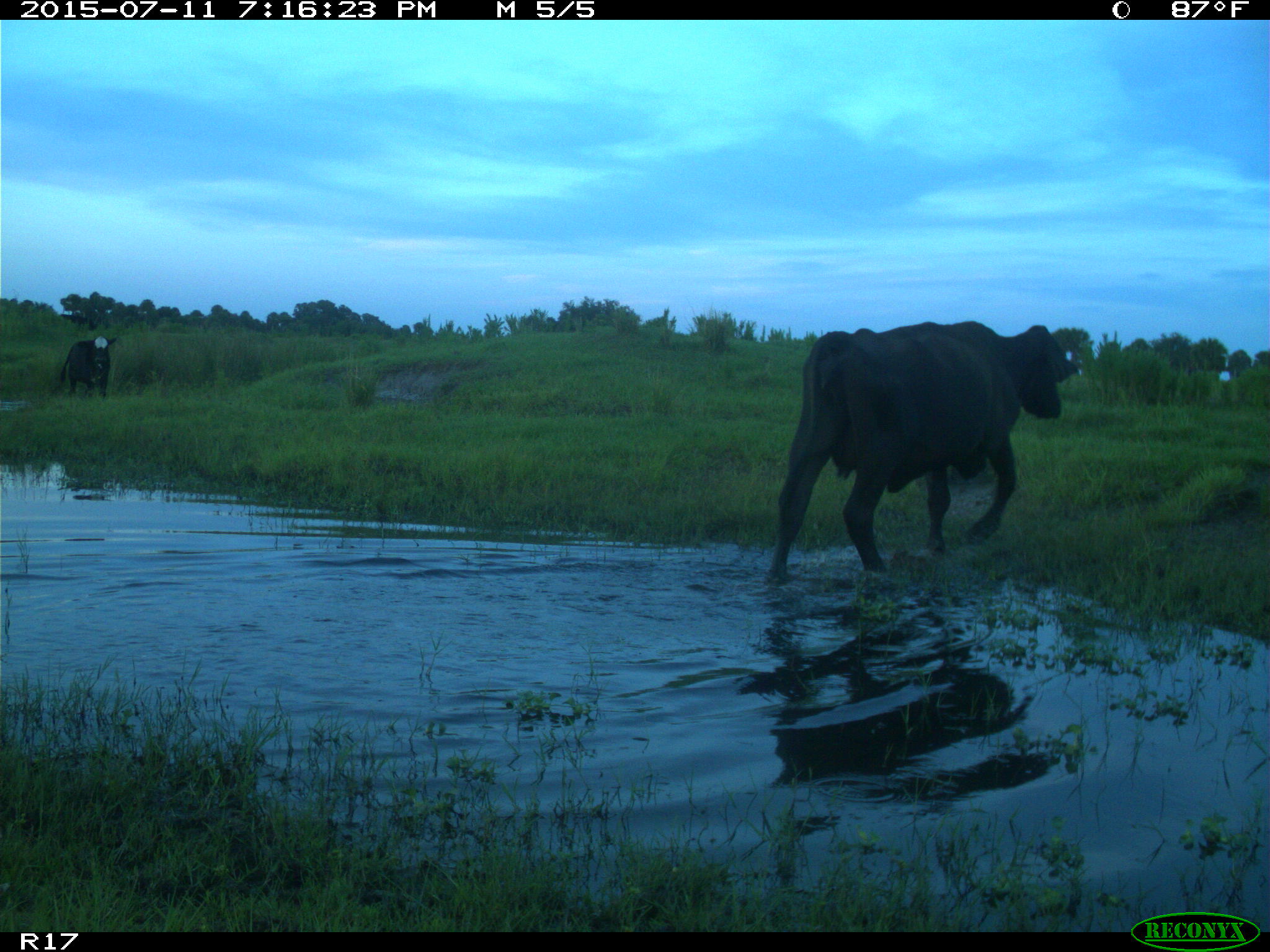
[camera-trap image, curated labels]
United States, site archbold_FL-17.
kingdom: Animalia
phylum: Chordata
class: Mammalia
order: Artiodactyla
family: Bovidae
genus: Bos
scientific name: Bos taurus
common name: domestic cow